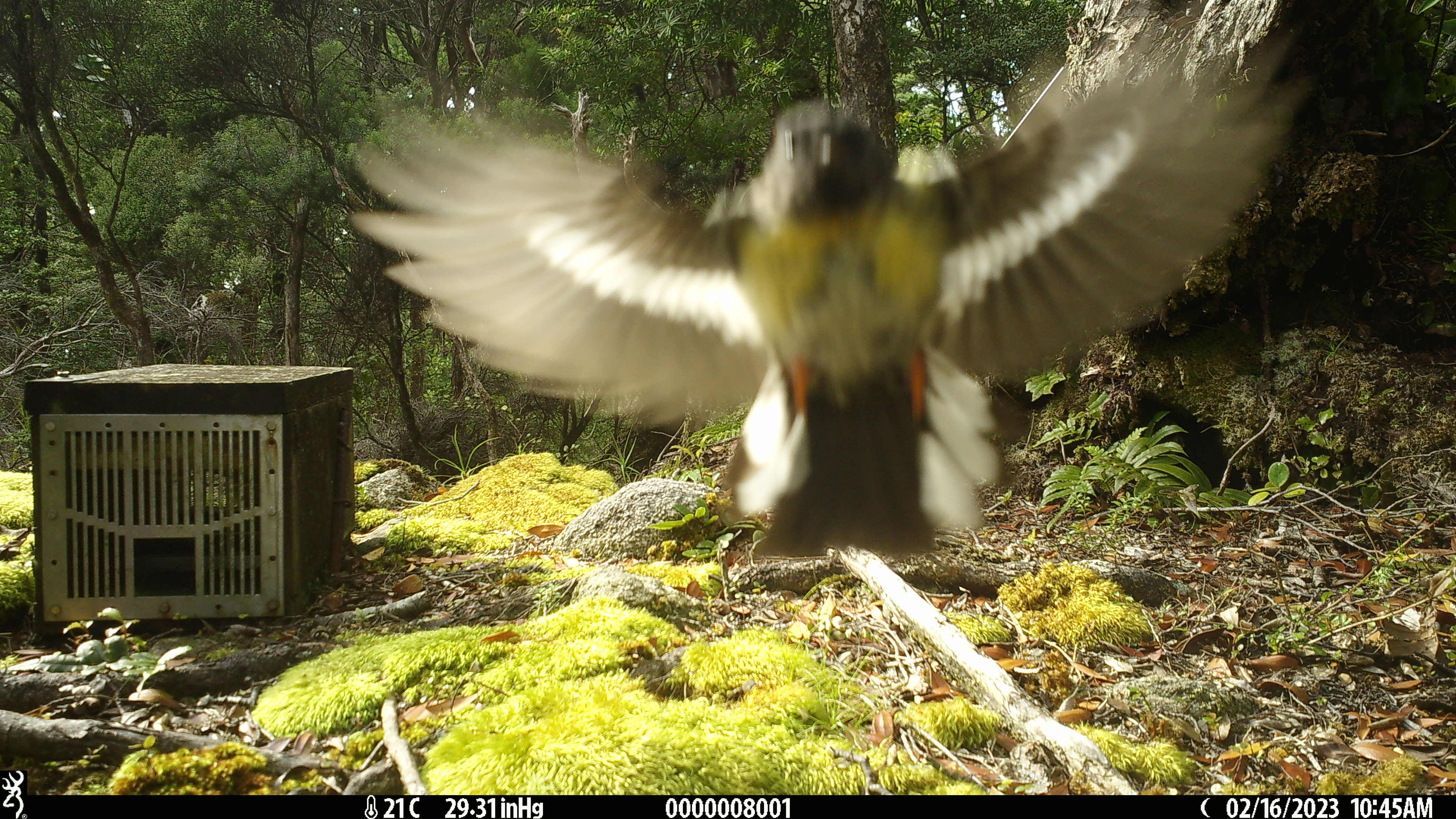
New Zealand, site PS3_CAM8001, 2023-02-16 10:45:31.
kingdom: Animalia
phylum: Chordata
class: Aves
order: Passeriformes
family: Petroicidae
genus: Petroica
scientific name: Petroica macrocephala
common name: tomtit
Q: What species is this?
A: Tomtit (Petroica macrocephala).